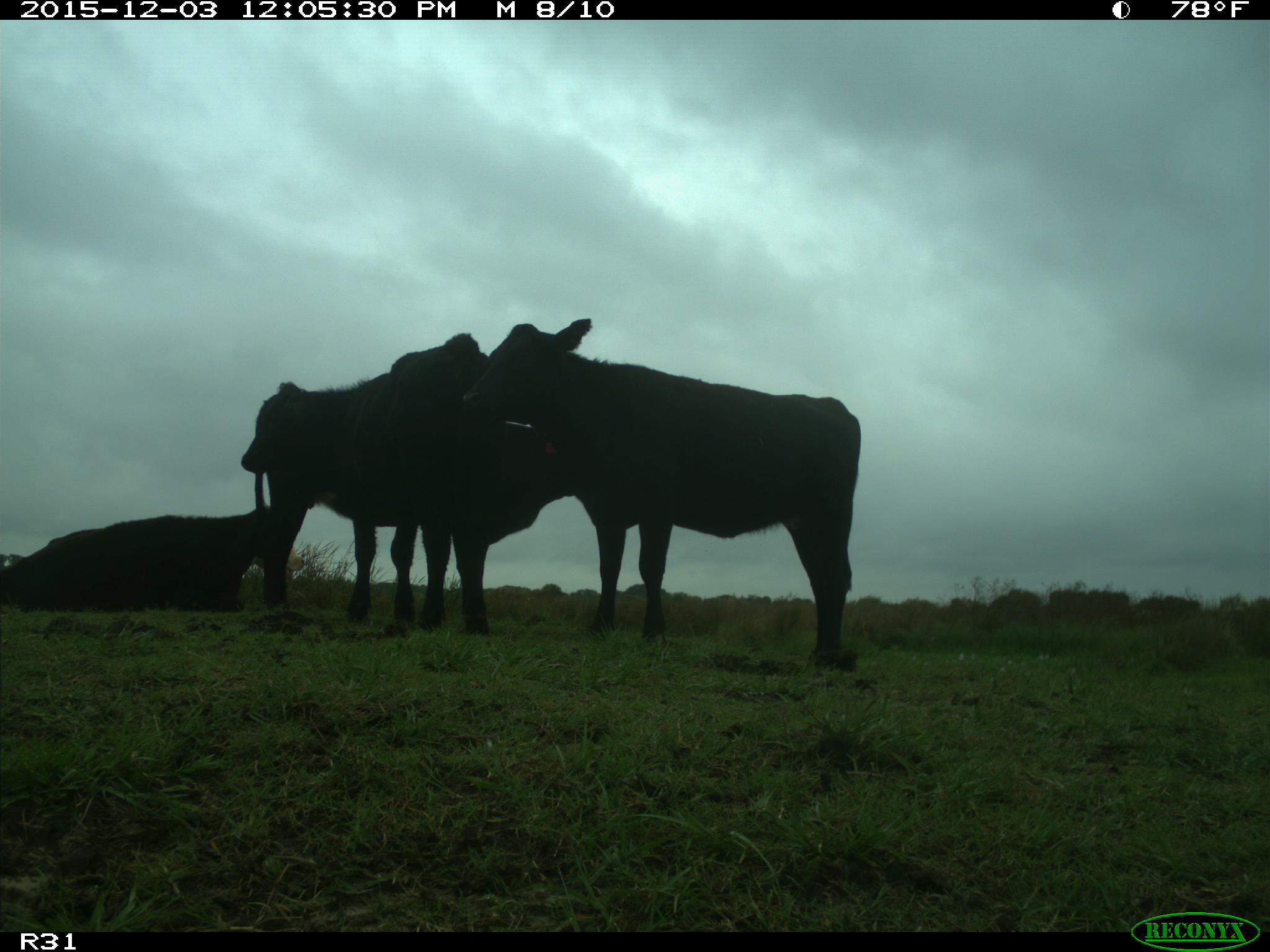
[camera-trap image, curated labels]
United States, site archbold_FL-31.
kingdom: Animalia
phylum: Chordata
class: Mammalia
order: Artiodactyla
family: Bovidae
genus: Bos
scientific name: Bos taurus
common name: domestic cow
Bos taurus (domestic cow).